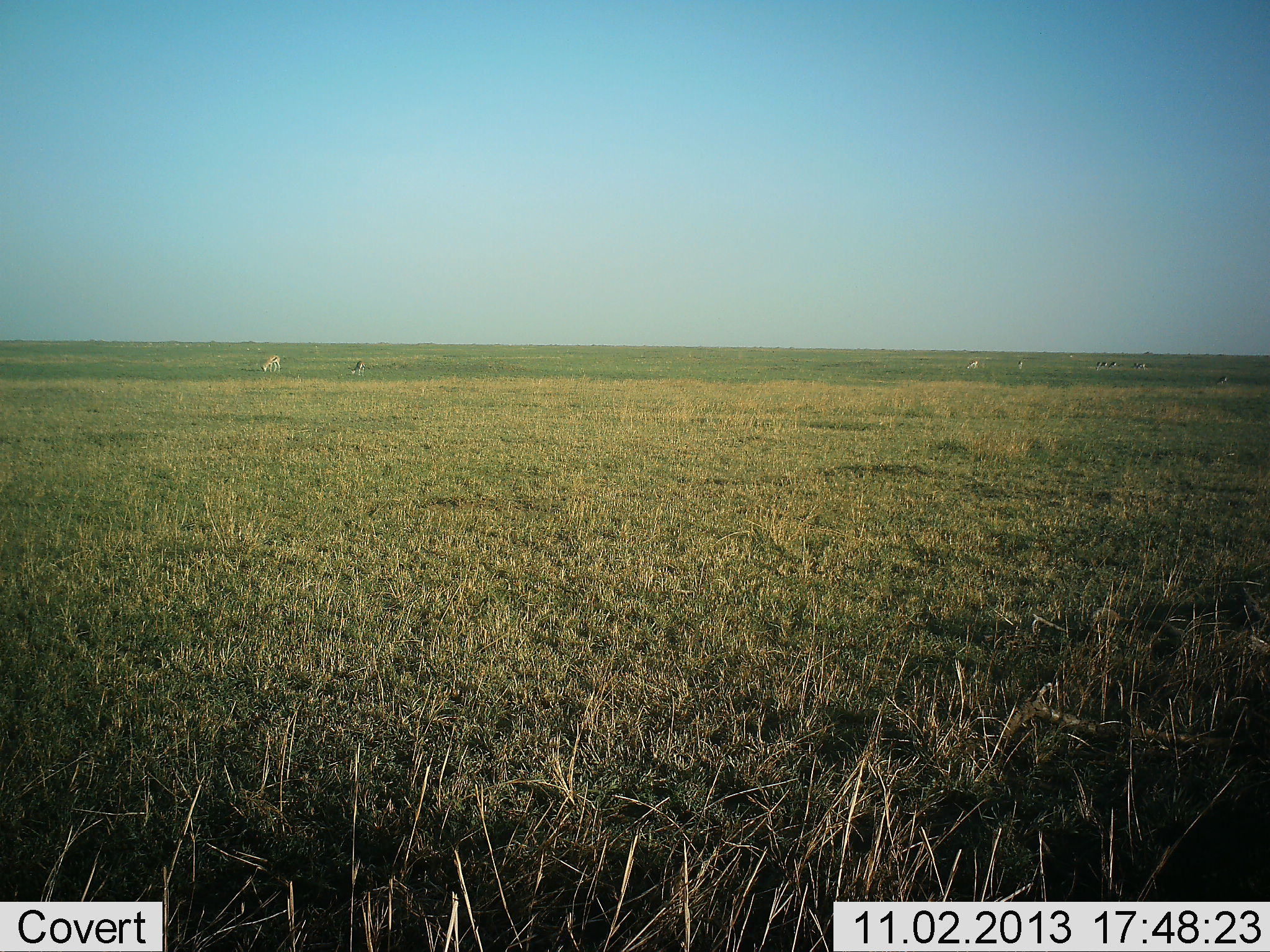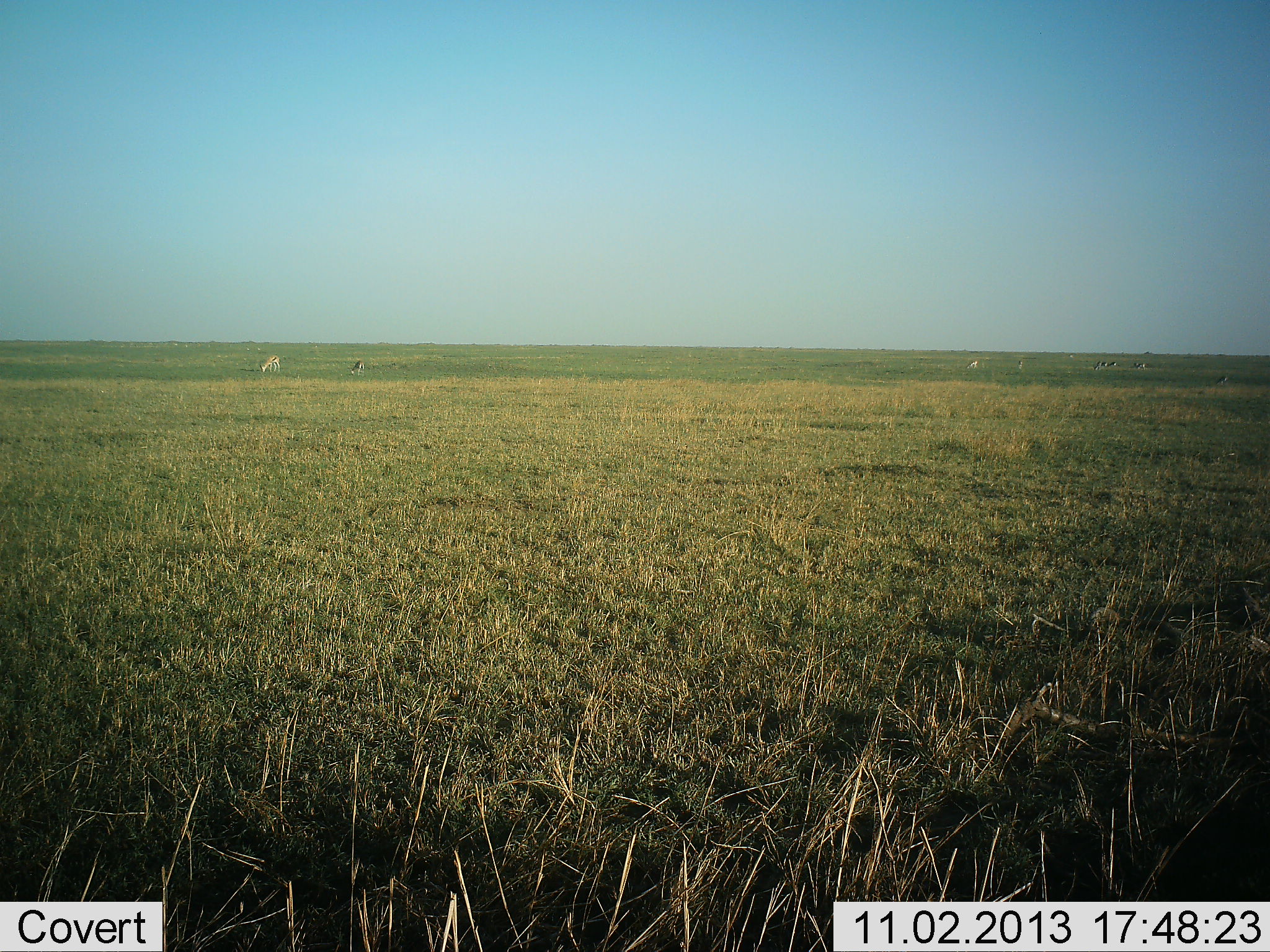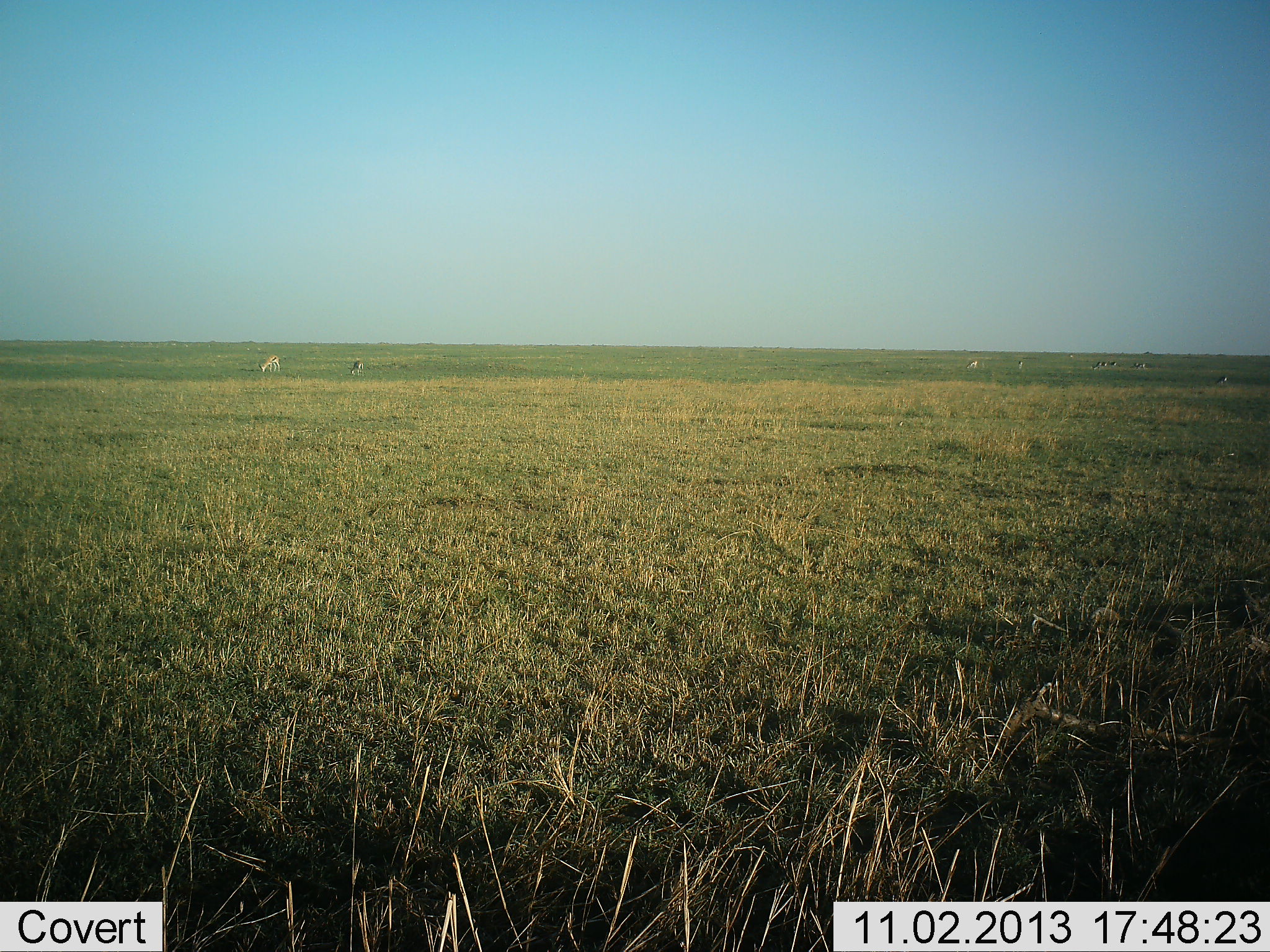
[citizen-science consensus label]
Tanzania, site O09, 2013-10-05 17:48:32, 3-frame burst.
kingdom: Animalia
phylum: Chordata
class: Mammalia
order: Artiodactyla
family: Bovidae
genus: Eudorcas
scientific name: Eudorcas thomsonii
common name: thomson's gazelle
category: gazellethomsons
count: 7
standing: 22%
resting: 0%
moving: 0%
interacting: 0%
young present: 0%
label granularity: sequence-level